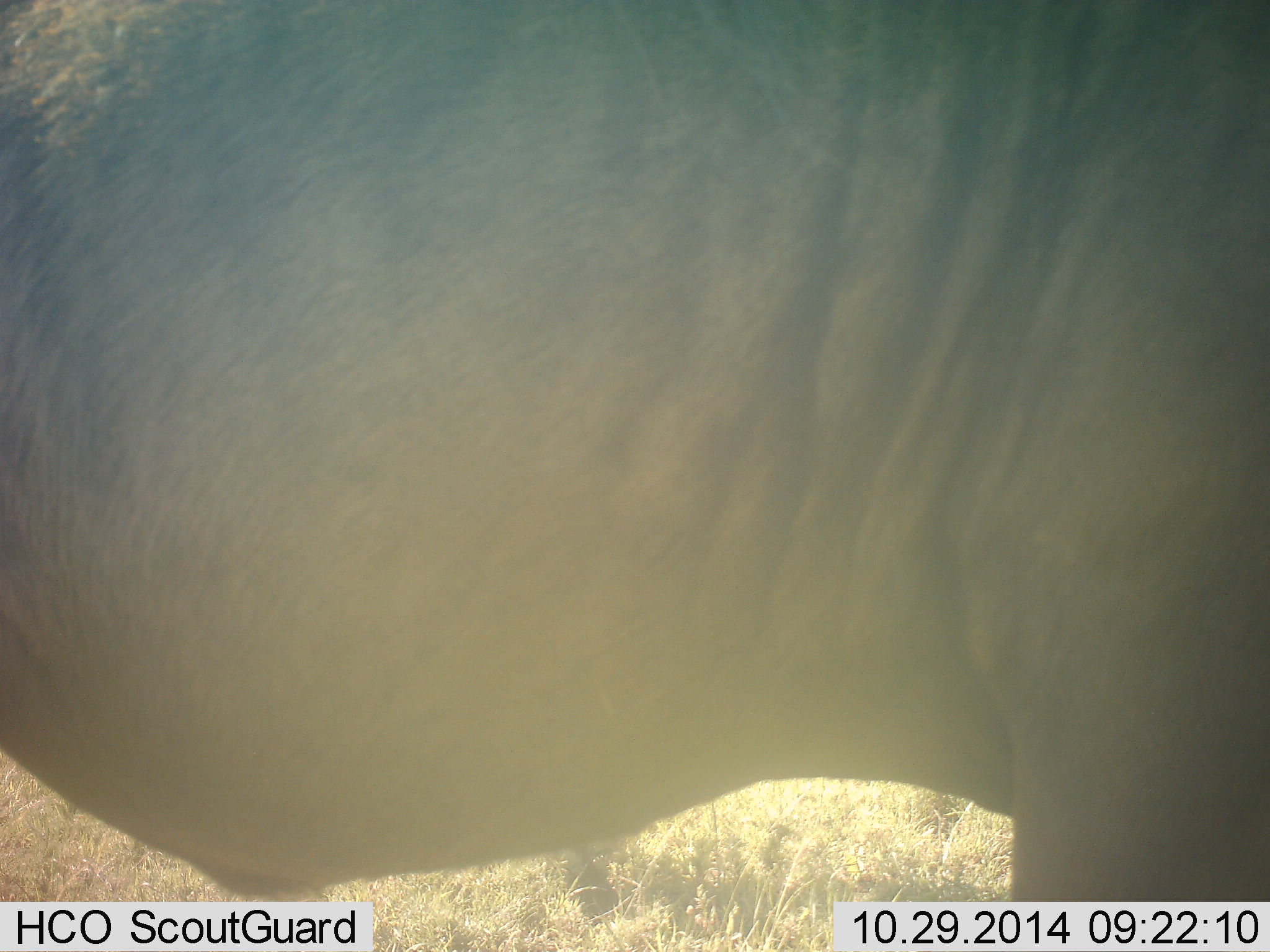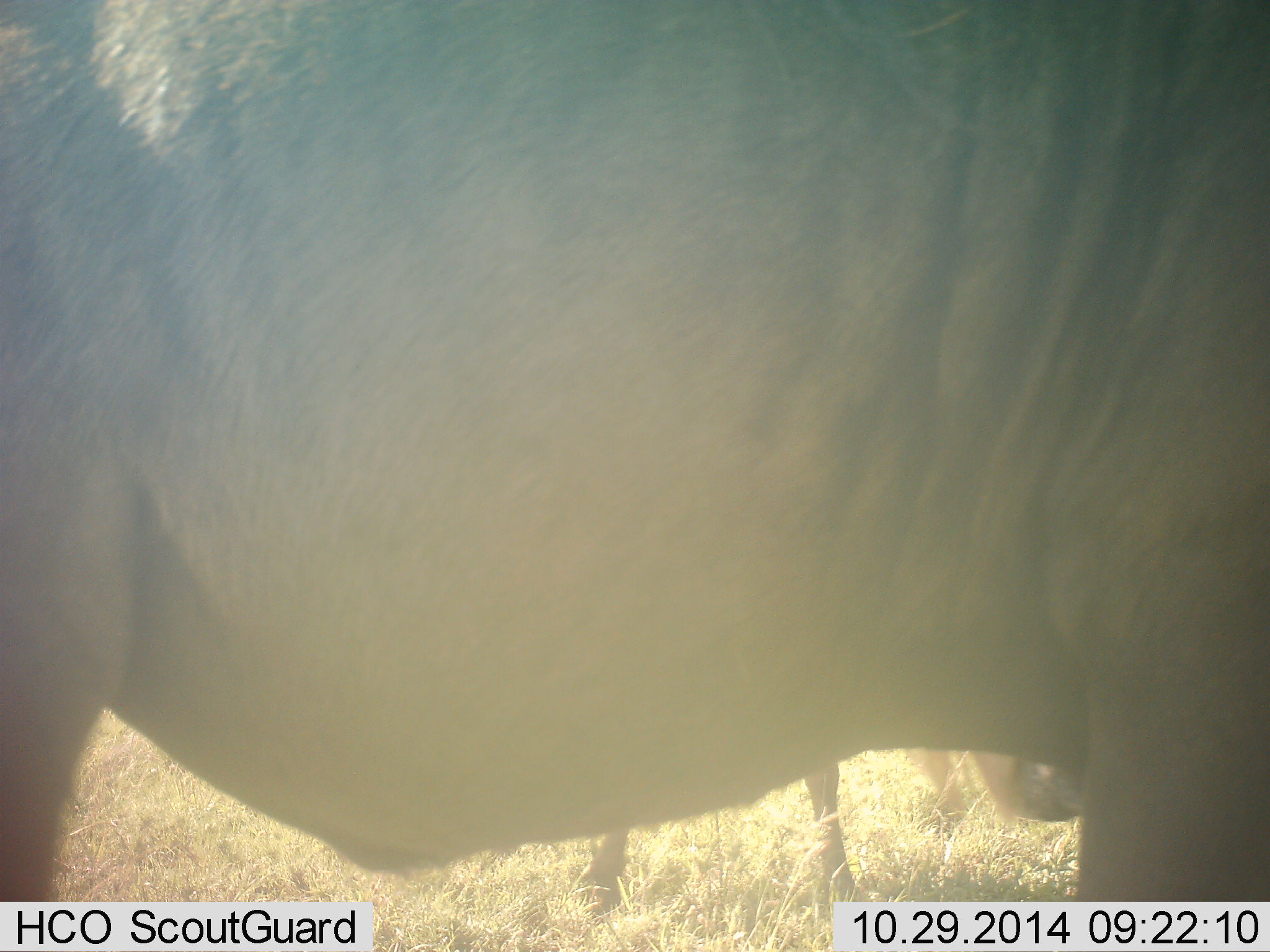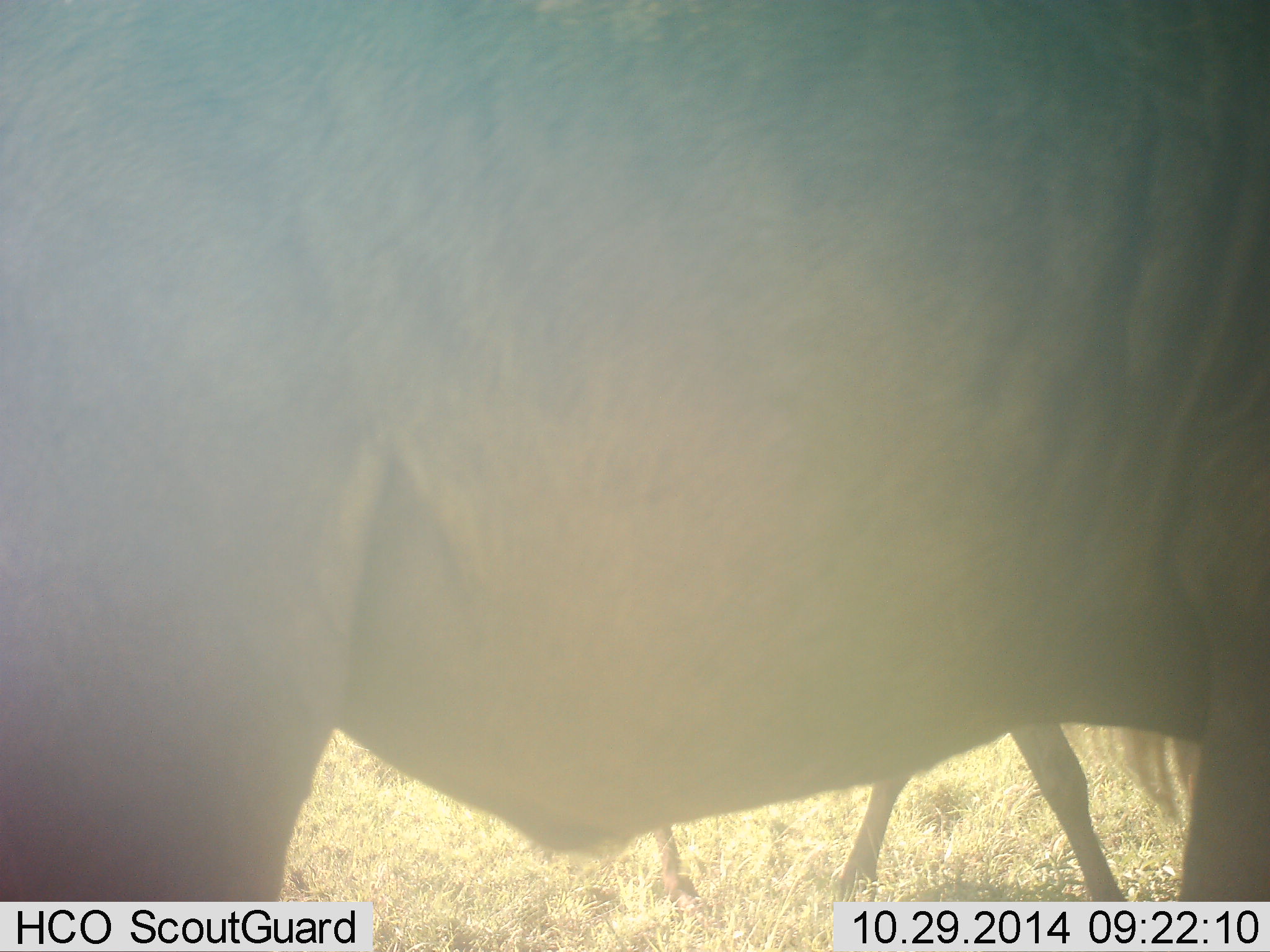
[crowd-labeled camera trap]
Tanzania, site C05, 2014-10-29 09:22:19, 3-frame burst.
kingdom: Animalia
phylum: Chordata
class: Mammalia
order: Artiodactyla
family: Bovidae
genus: Connochaetes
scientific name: Connochaetes taurinus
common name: blue wildebeest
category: wildebeest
Wildebeest (blue wildebeest) (Connochaetes taurinus), count 2. Behavior (volunteer vote fractions): standing 50%, resting 0%, moving 50%, interacting 0%. Young present (vote fraction): 0%. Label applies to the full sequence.